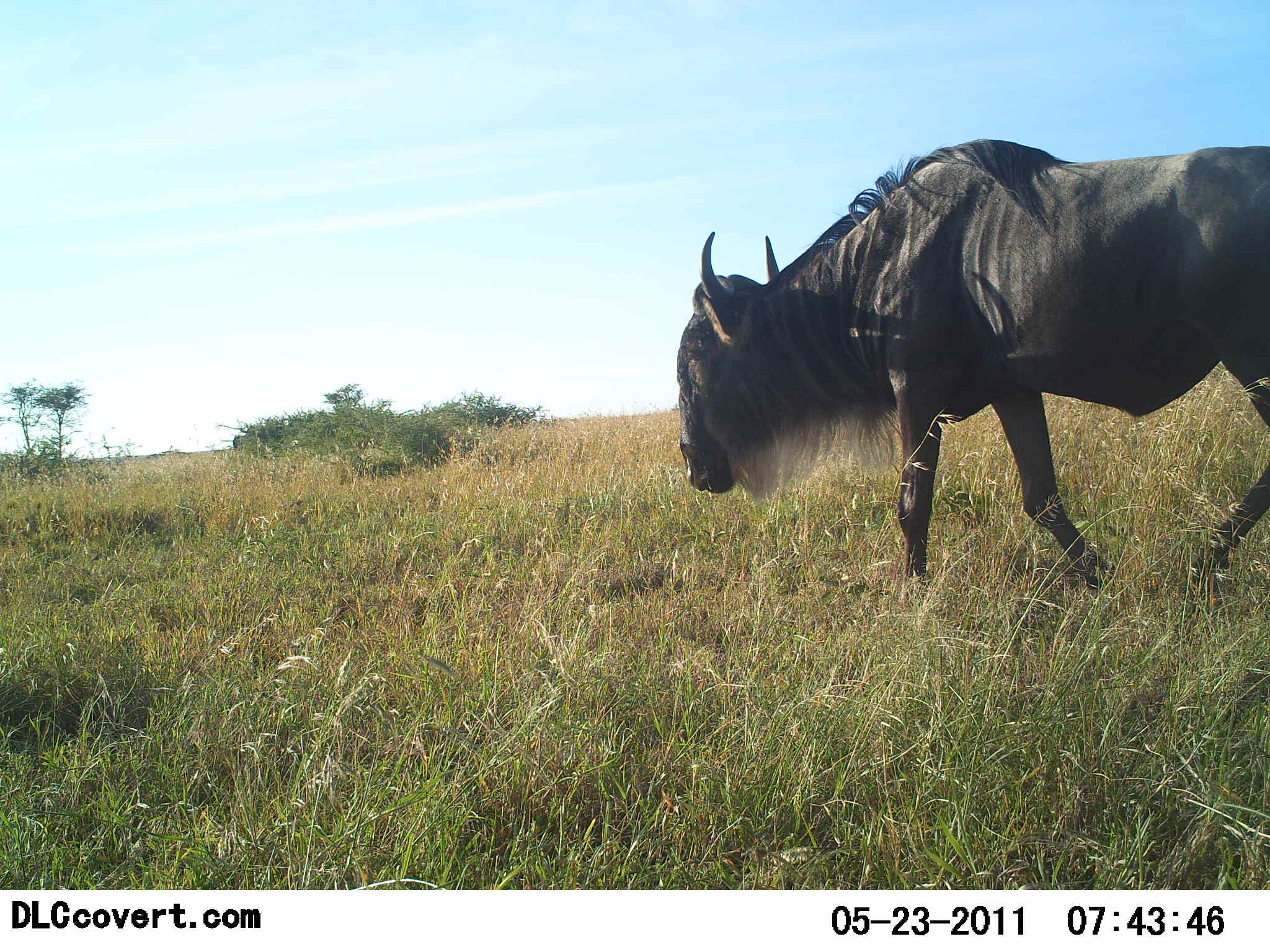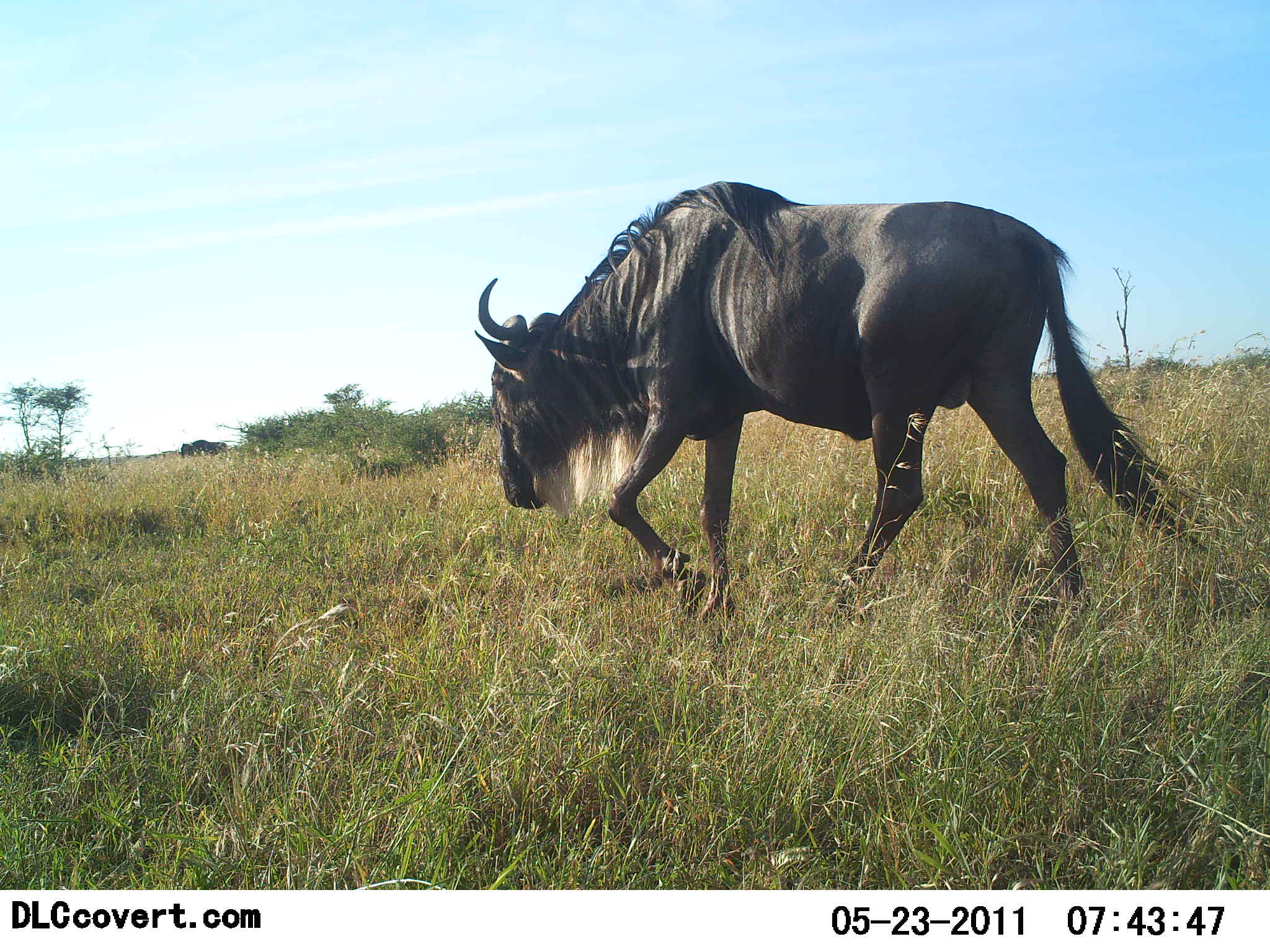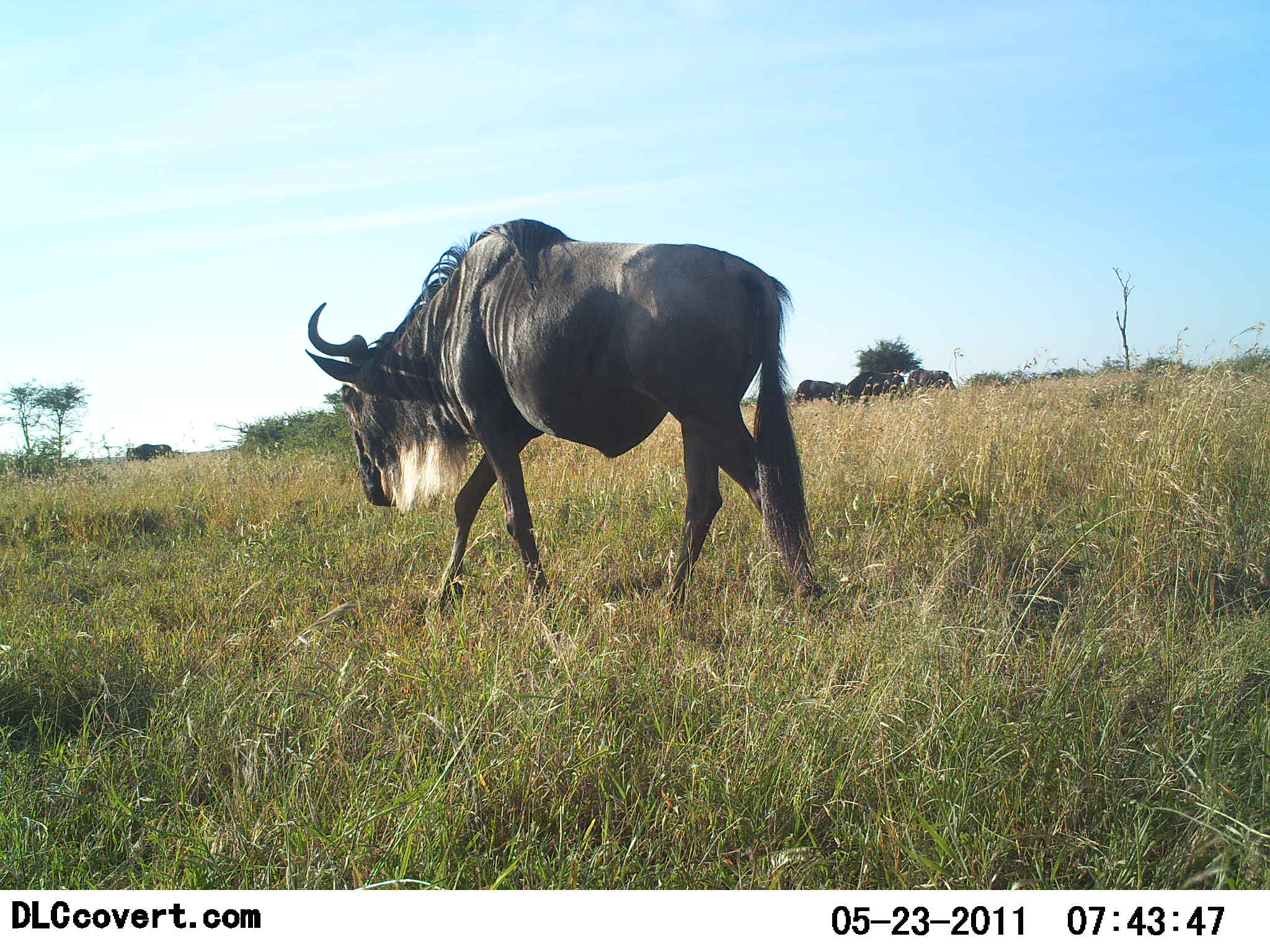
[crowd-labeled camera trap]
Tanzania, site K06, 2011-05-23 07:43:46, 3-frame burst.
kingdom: Animalia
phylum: Chordata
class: Mammalia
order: Artiodactyla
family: Bovidae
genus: Connochaetes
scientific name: Connochaetes taurinus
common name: blue wildebeest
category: wildebeest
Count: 5.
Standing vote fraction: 27%.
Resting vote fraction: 0%.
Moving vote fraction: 100%.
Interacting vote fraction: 0%.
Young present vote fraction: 0%.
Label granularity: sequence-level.